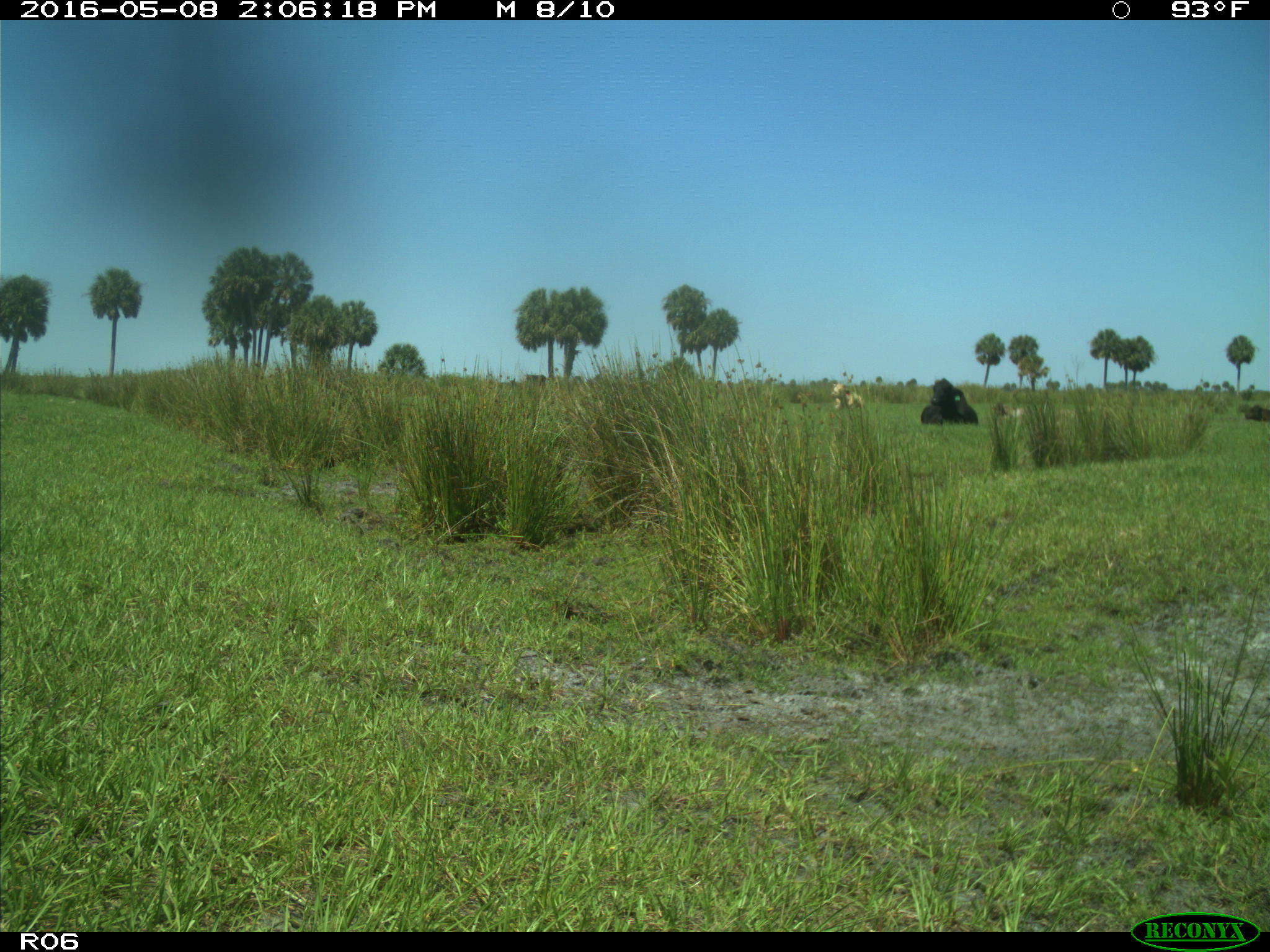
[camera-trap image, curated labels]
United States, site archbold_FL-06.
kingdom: Animalia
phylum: Chordata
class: Mammalia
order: Artiodactyla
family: Bovidae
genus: Bos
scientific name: Bos taurus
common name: domestic cow